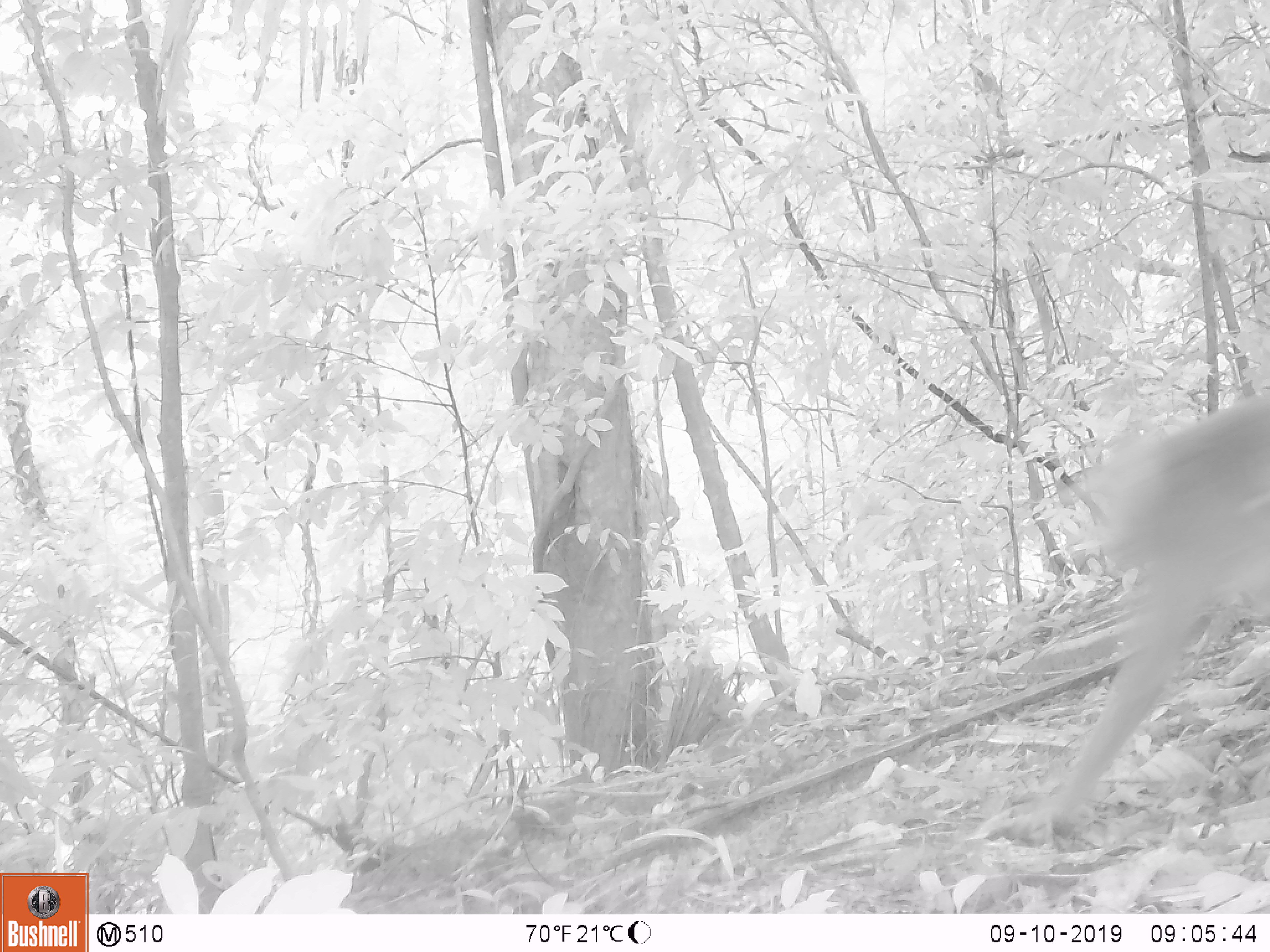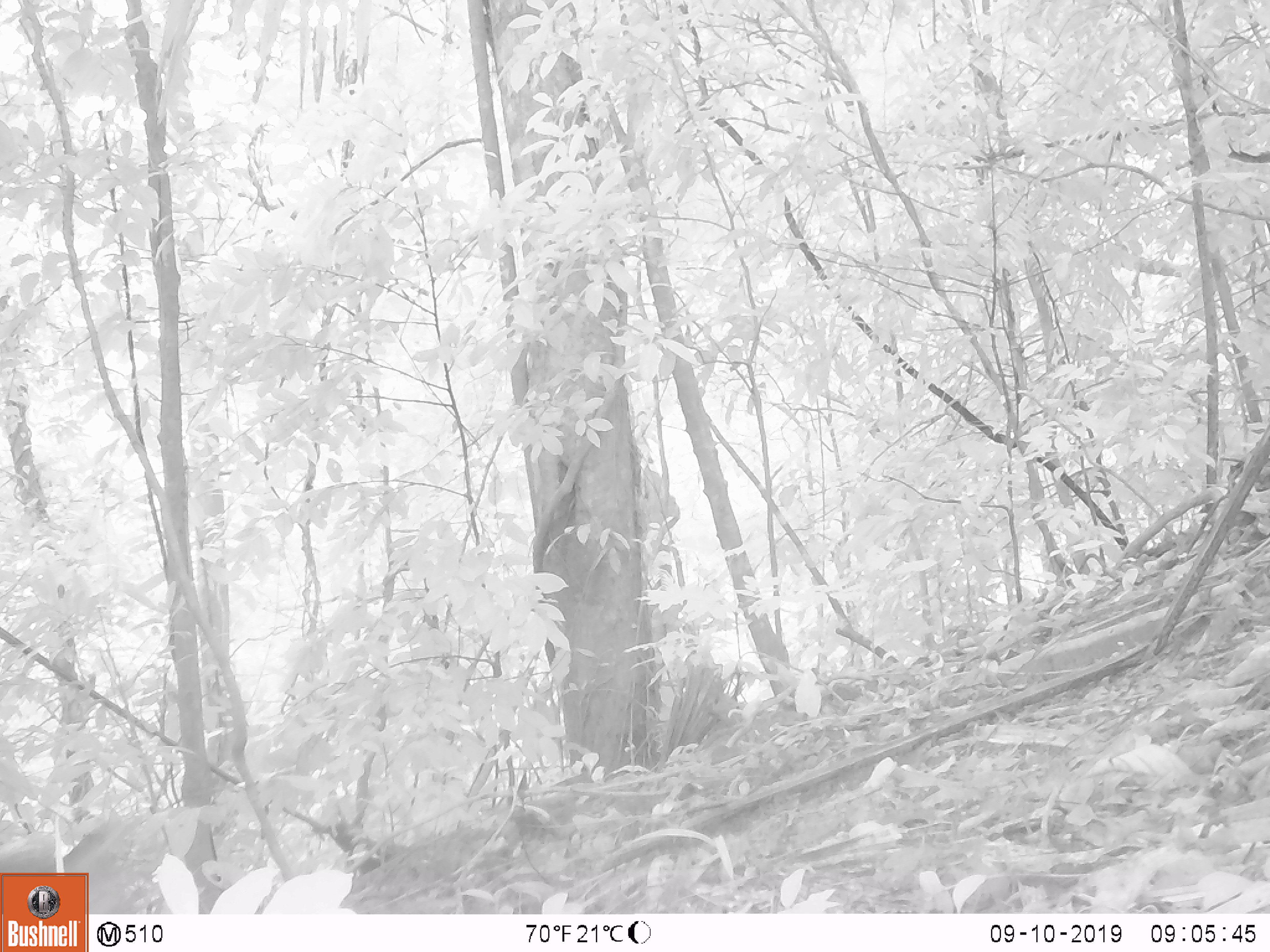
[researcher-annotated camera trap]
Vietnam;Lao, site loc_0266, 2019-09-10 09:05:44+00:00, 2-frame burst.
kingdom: Animalia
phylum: Chordata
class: Mammalia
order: Primates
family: Cercopithecidae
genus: Macaca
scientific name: Macaca nemestrina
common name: pig-tailed macaque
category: pig tailed macaque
Pig tailed macaque (pig-tailed macaque) (Macaca nemestrina). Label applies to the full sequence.